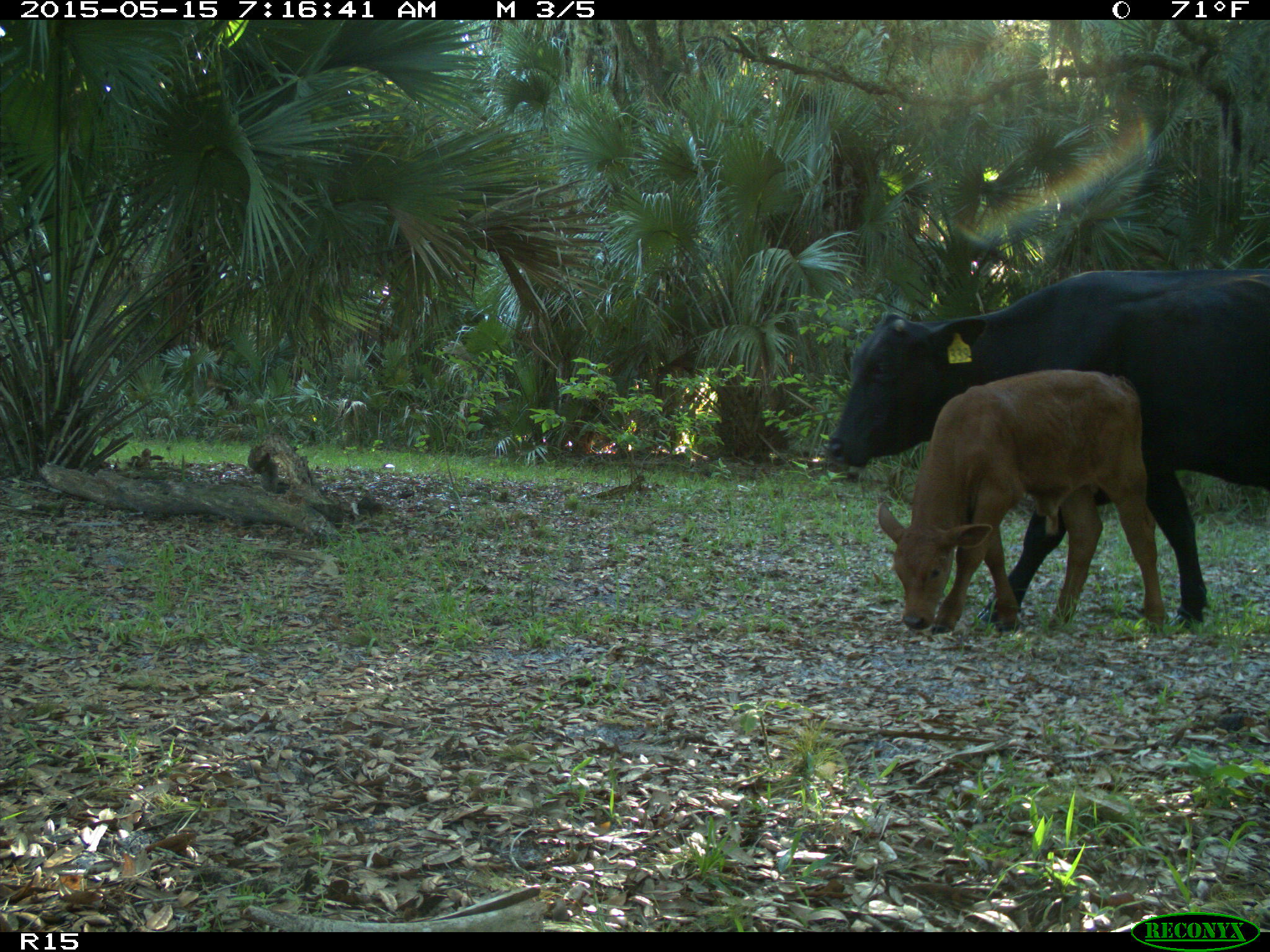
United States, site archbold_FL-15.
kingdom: Animalia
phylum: Chordata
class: Mammalia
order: Artiodactyla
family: Bovidae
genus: Bos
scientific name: Bos taurus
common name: domestic cow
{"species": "Bos taurus (domestic cow)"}